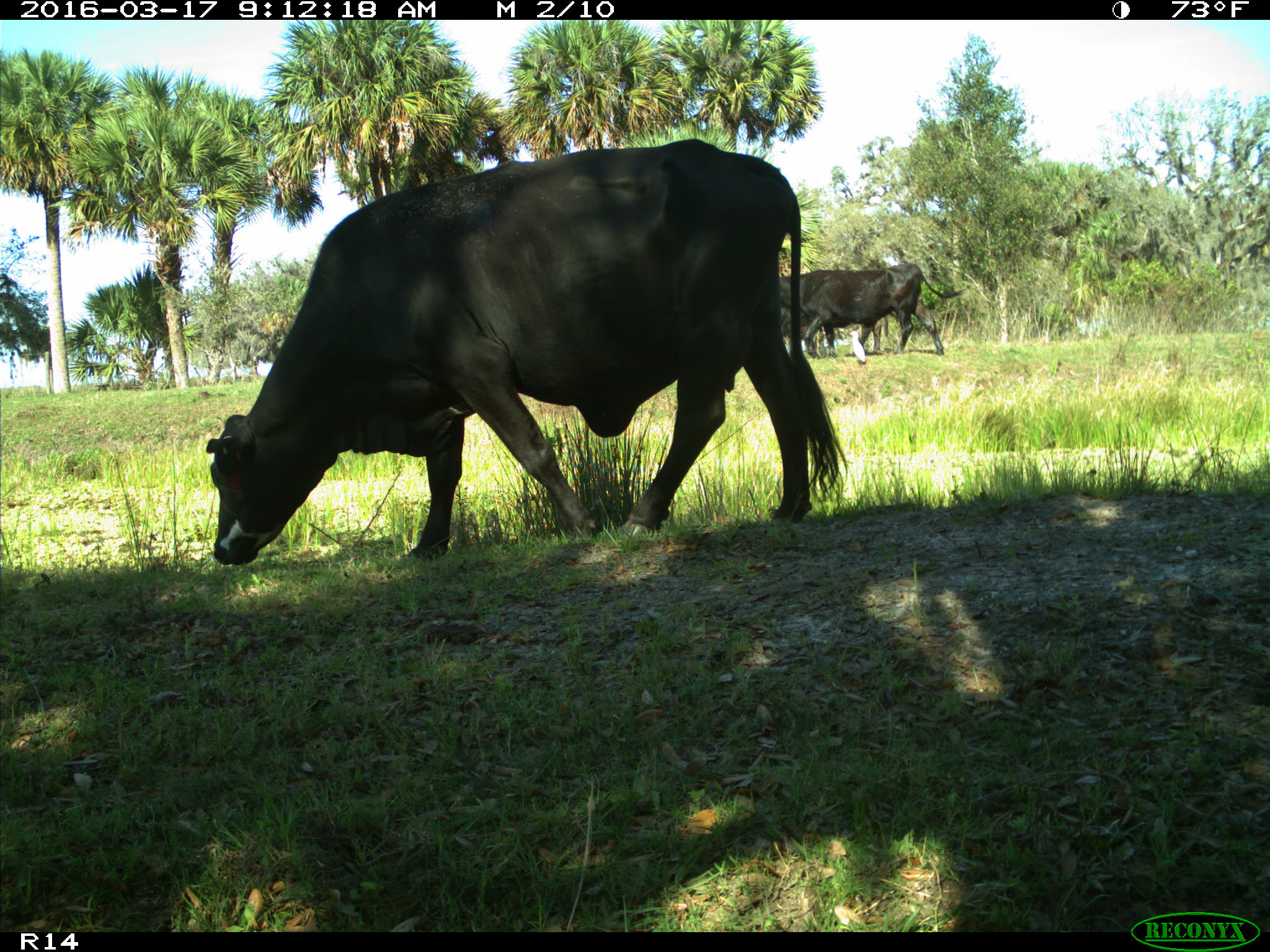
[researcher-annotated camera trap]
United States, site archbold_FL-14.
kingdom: Animalia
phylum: Chordata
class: Mammalia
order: Artiodactyla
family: Bovidae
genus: Bos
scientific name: Bos taurus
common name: domestic cow